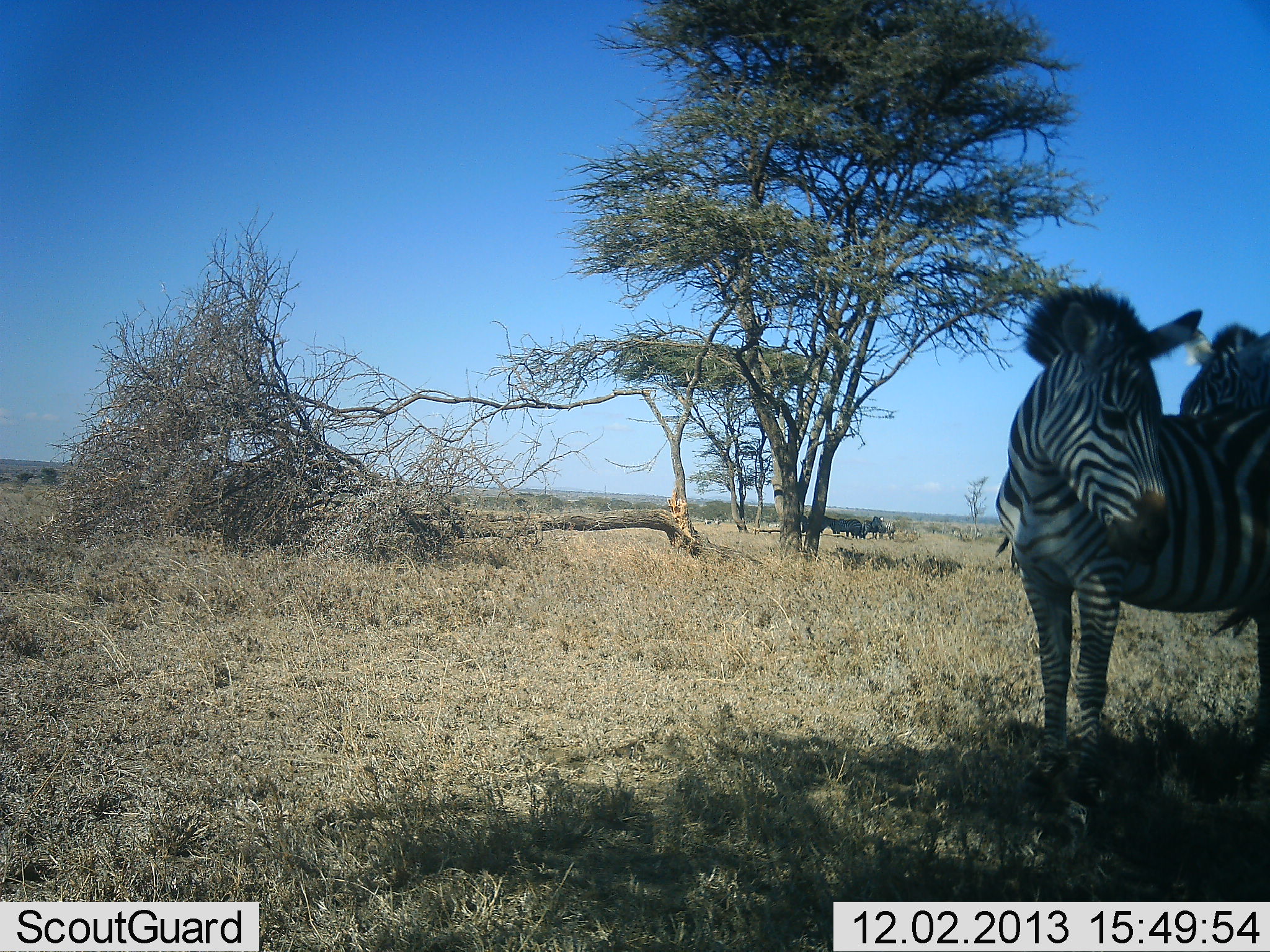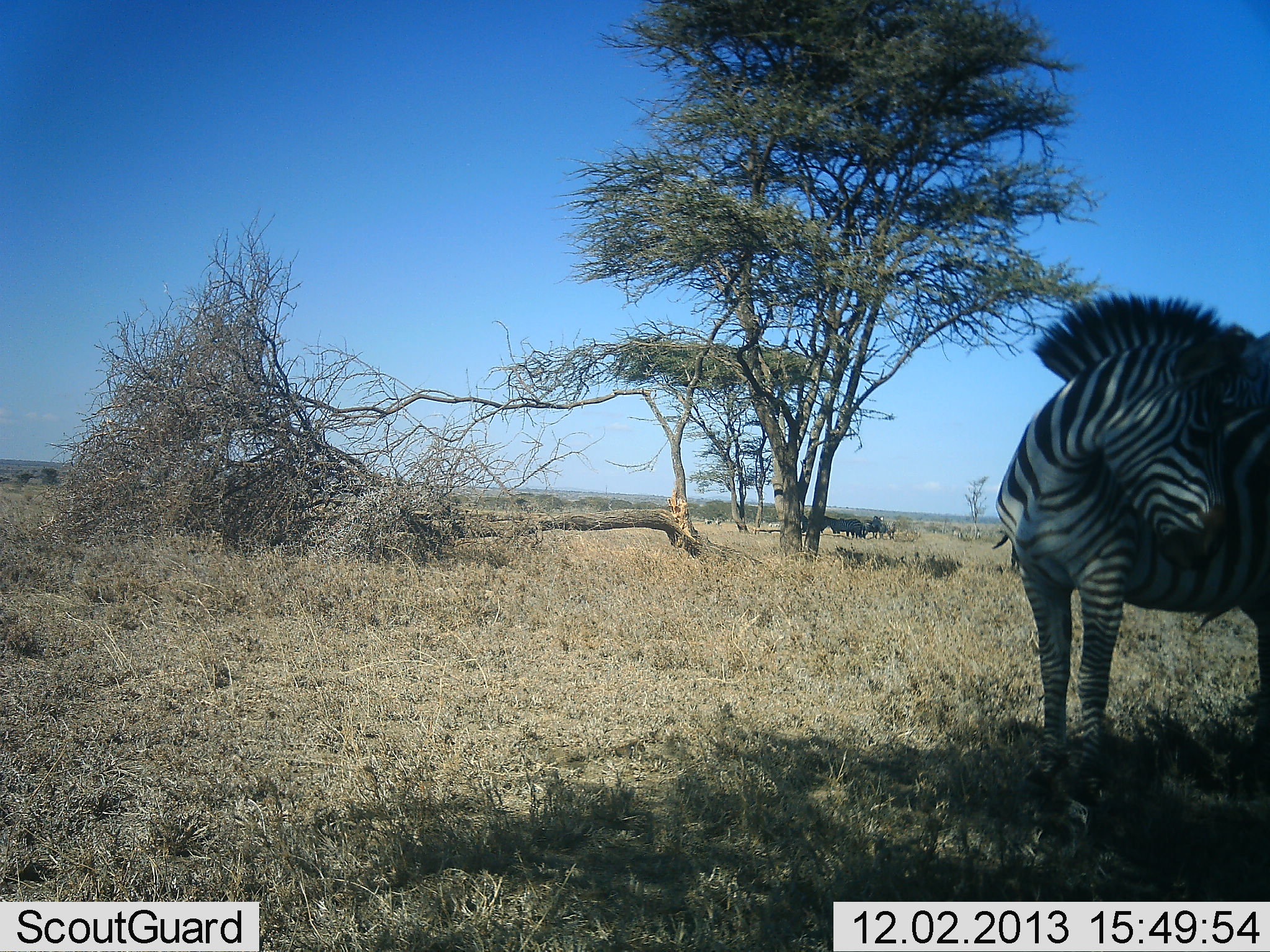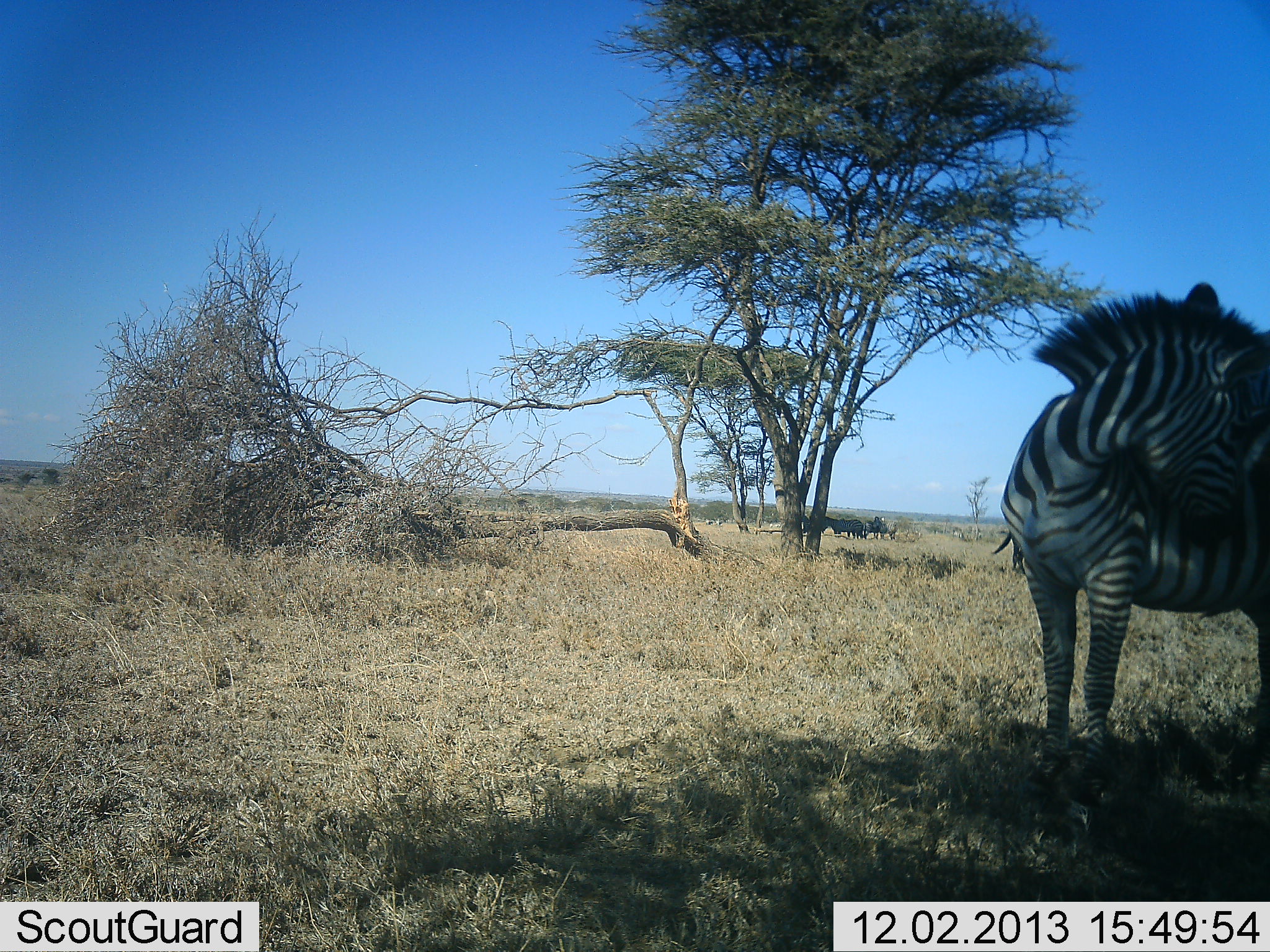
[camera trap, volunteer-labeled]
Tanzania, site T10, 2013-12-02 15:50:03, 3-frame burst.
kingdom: Animalia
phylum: Chordata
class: Mammalia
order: Perissodactyla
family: Equidae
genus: Equus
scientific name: Equus quagga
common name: plains zebra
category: zebra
Zebra (plains zebra) (Equus quagga), count 2. Behavior (volunteer vote fractions): standing 81%, resting 5%, moving 10%, interacting 21%. Young present (vote fraction): 2%. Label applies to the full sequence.